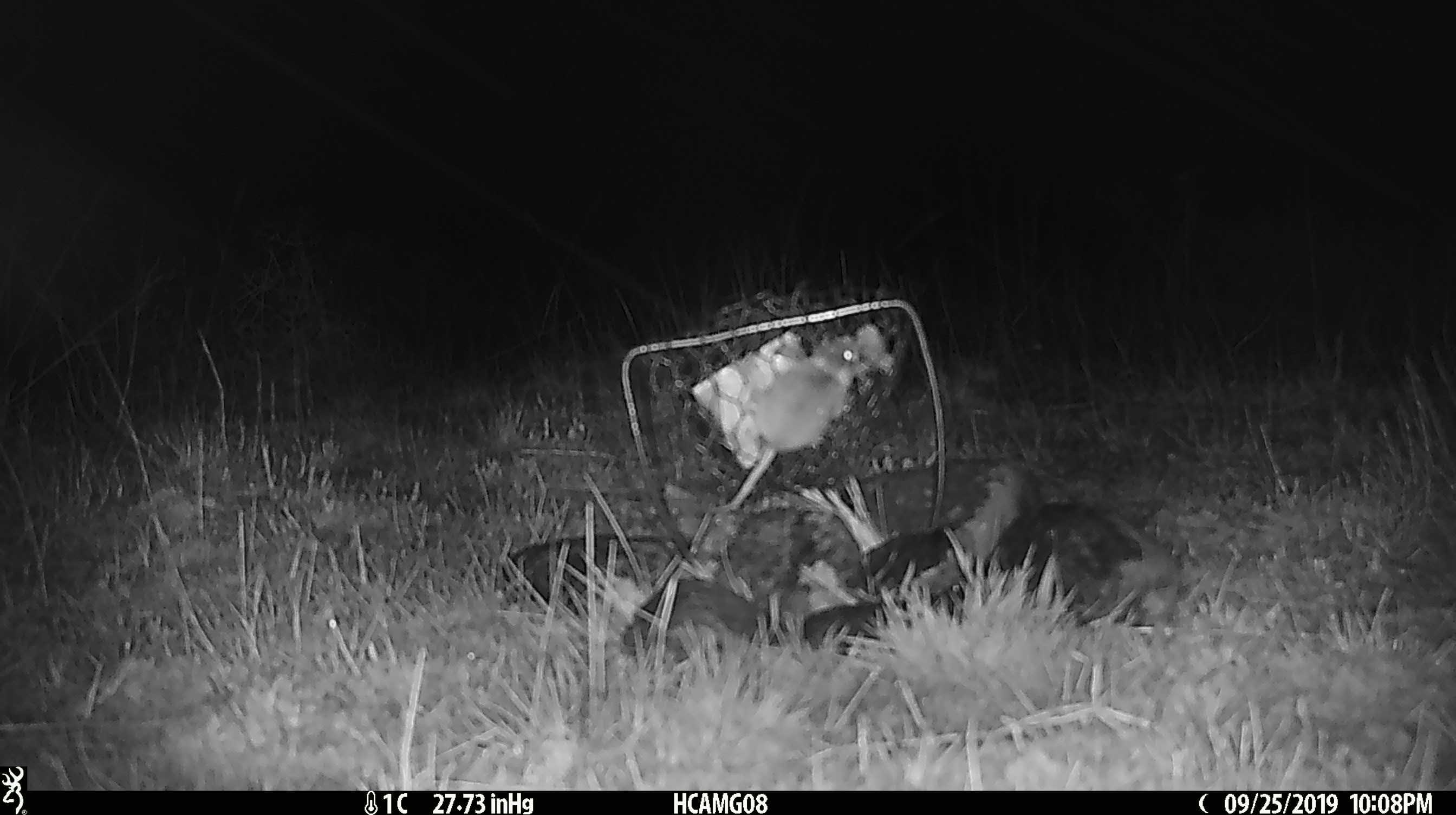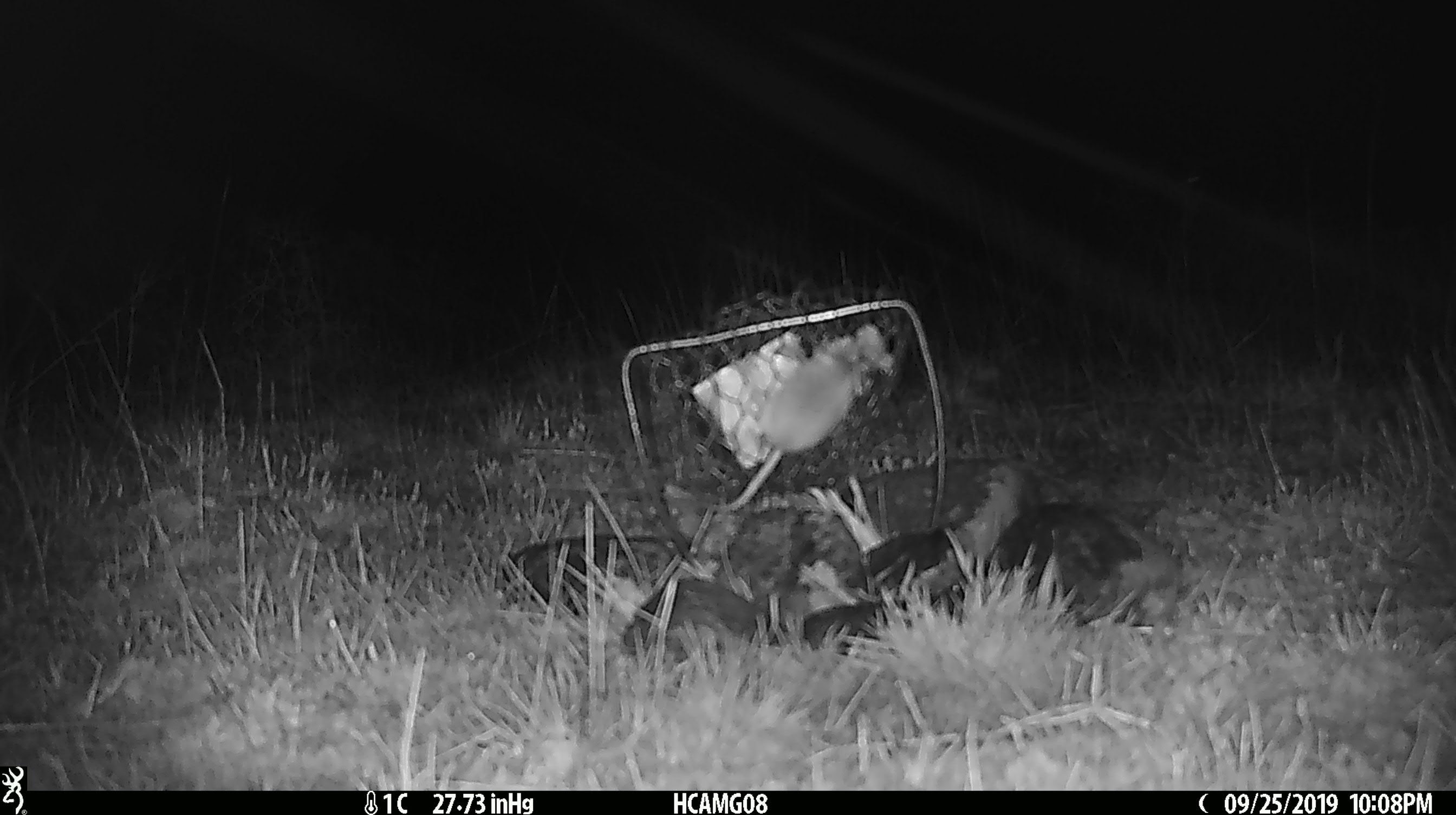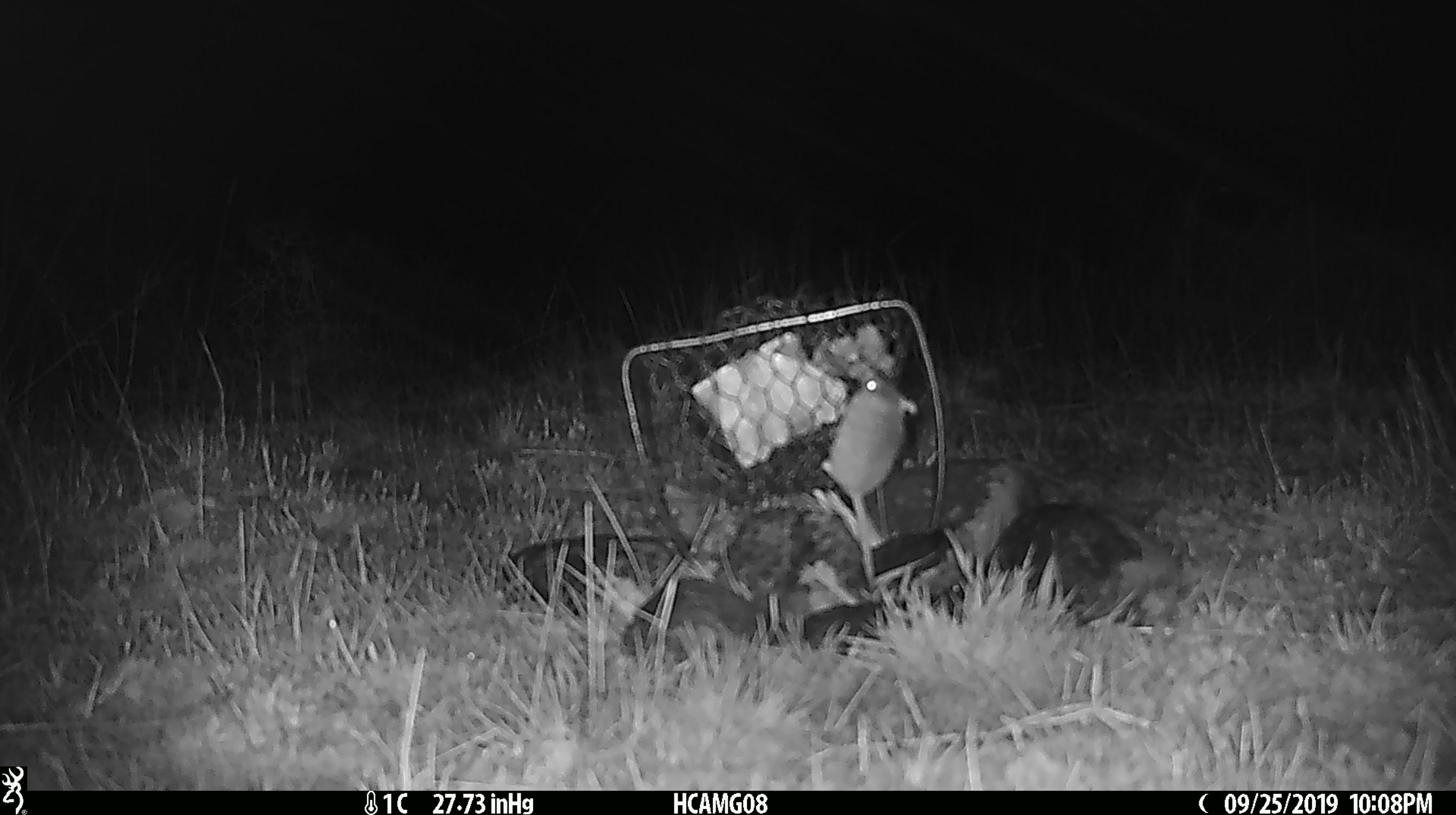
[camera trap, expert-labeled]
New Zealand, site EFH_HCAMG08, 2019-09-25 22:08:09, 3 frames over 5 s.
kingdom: Animalia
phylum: Chordata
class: Mammalia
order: Rodentia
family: Muridae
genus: Mus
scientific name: Mus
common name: mouse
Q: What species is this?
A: Mouse (Mus).